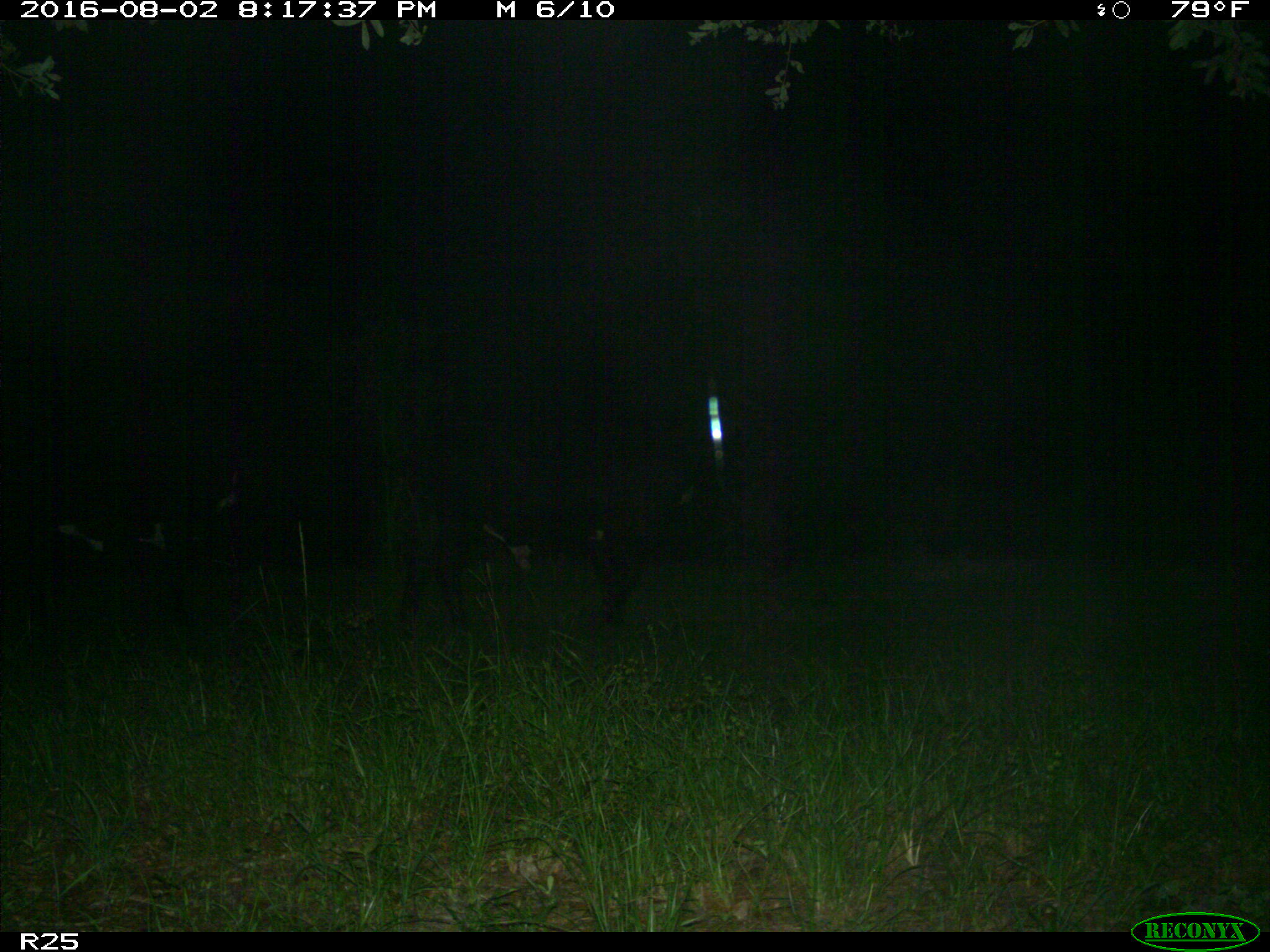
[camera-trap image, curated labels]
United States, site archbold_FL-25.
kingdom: Animalia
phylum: Chordata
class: Mammalia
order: Artiodactyla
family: Bovidae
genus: Bos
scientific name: Bos taurus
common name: domestic cow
Bos taurus (domestic cow).